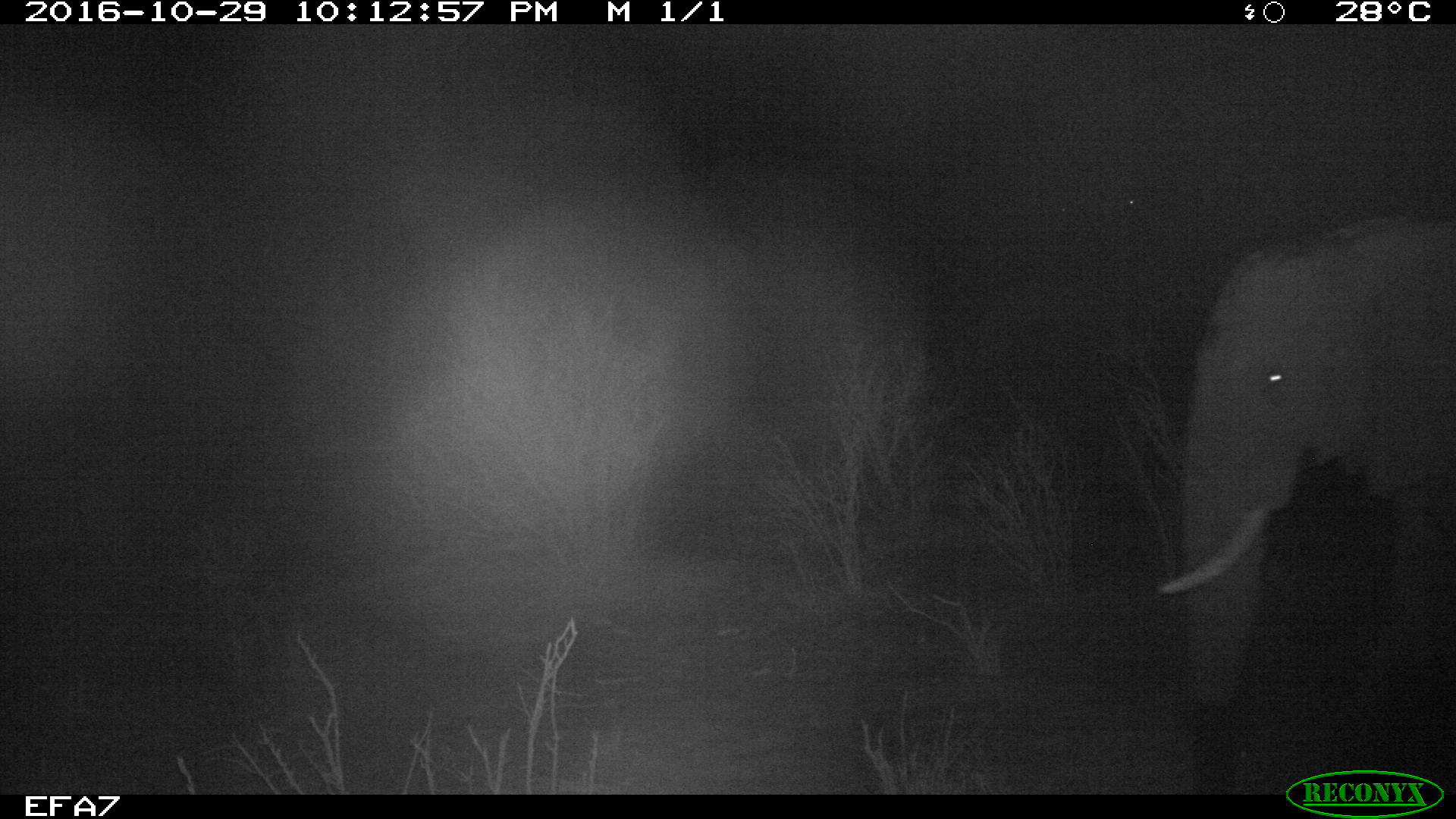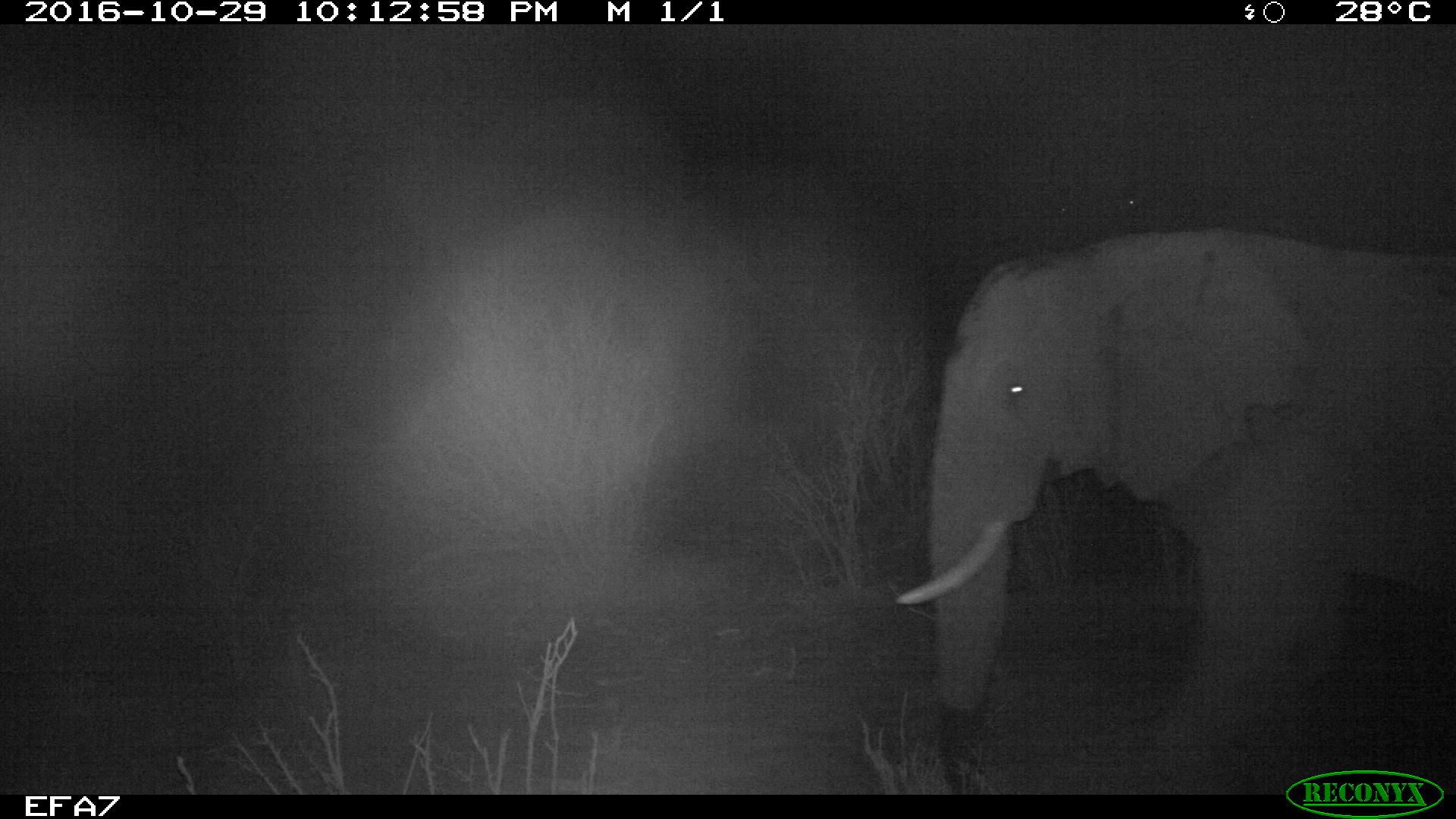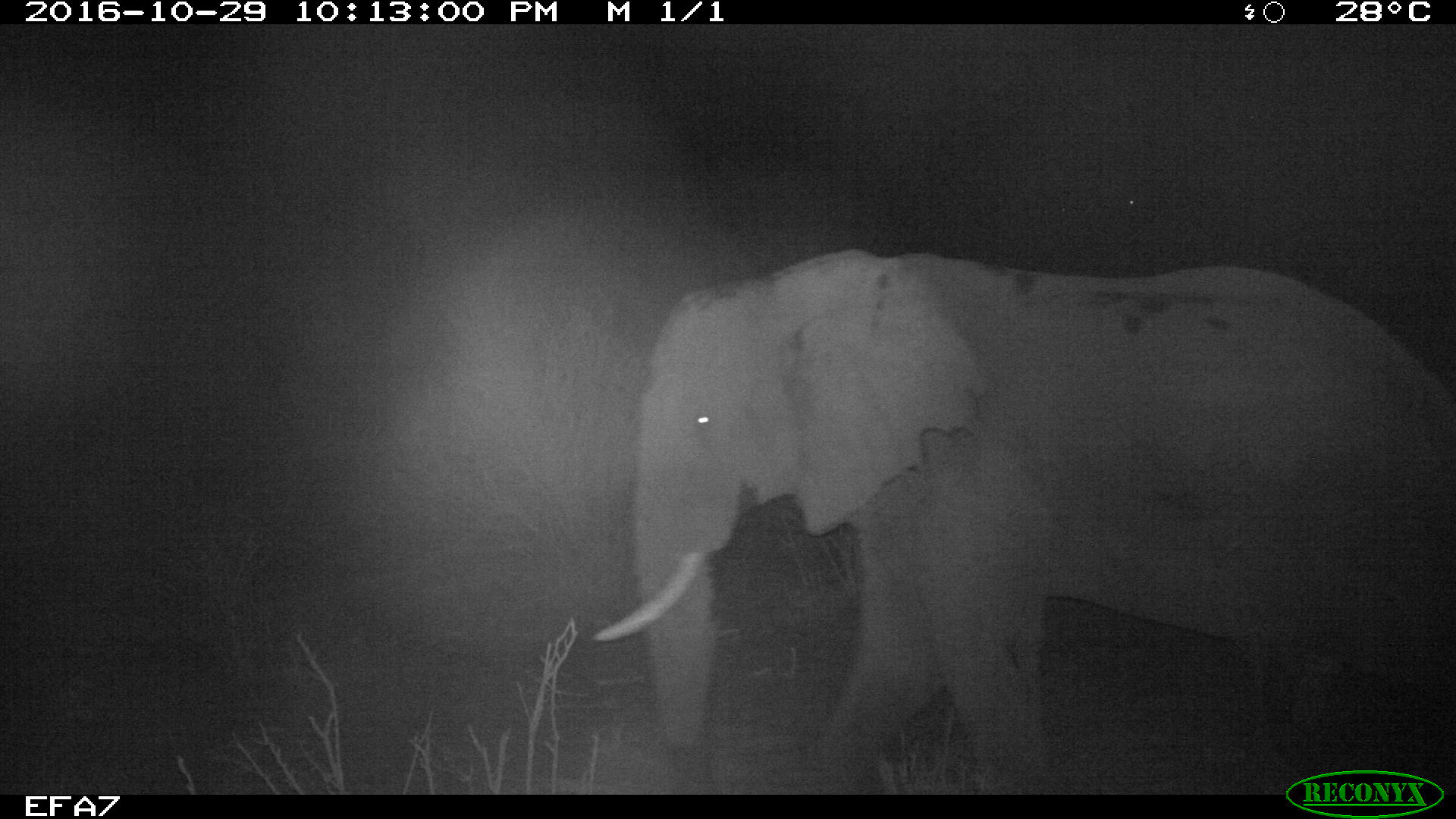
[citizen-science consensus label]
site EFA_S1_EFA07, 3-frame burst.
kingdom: Animalia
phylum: Chordata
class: Mammalia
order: Proboscidea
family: Elephantidae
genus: Loxodonta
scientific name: Loxodonta africana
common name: african bush elephant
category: elephant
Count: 1.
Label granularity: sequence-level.